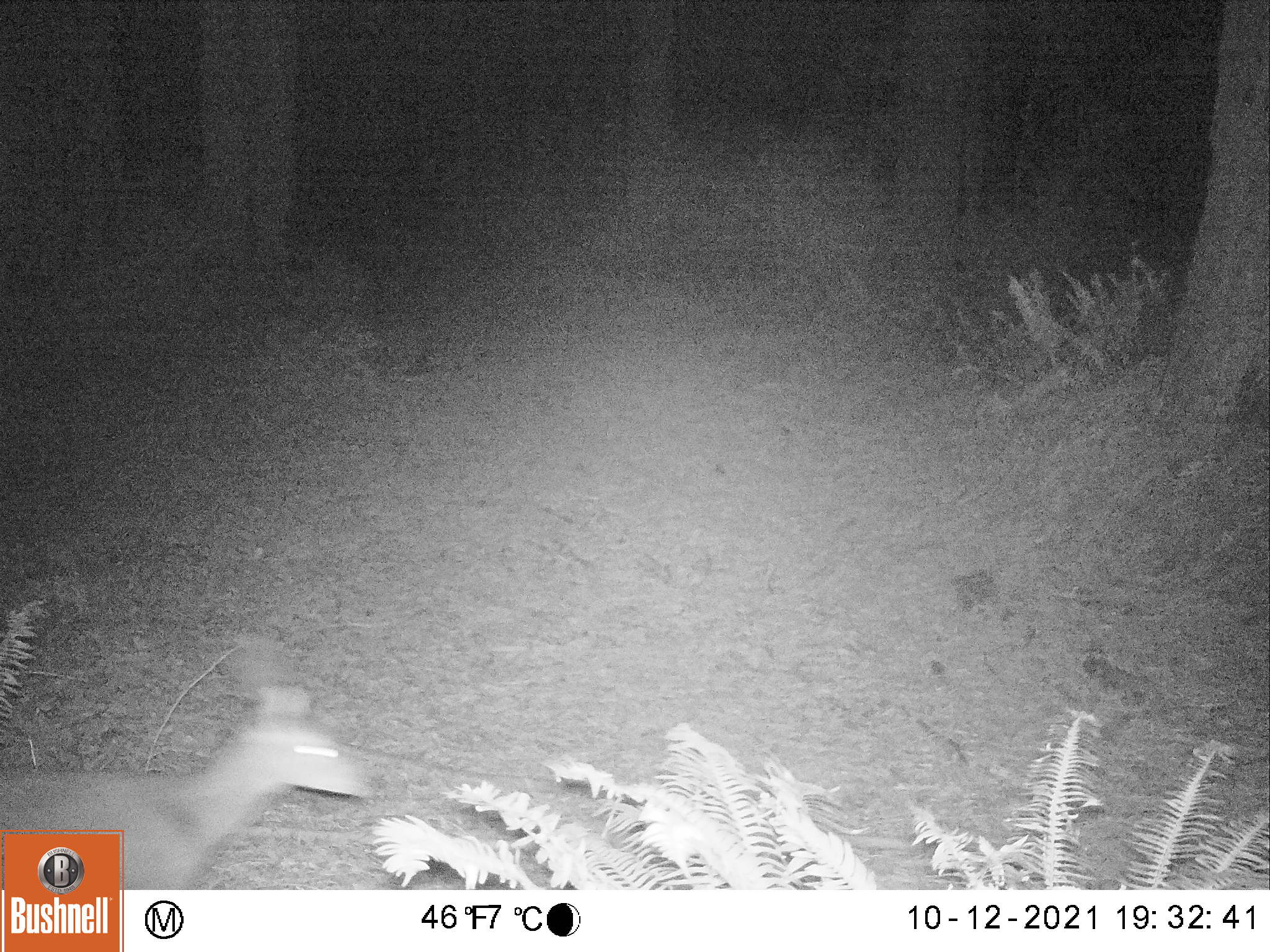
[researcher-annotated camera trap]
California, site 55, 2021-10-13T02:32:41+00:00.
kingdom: Animalia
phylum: Chordata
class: Mammalia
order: Artiodactyla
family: Cervidae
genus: Odocoileus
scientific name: Odocoileus hemionus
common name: mule deer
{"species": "mule deer (Odocoileus hemionus)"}